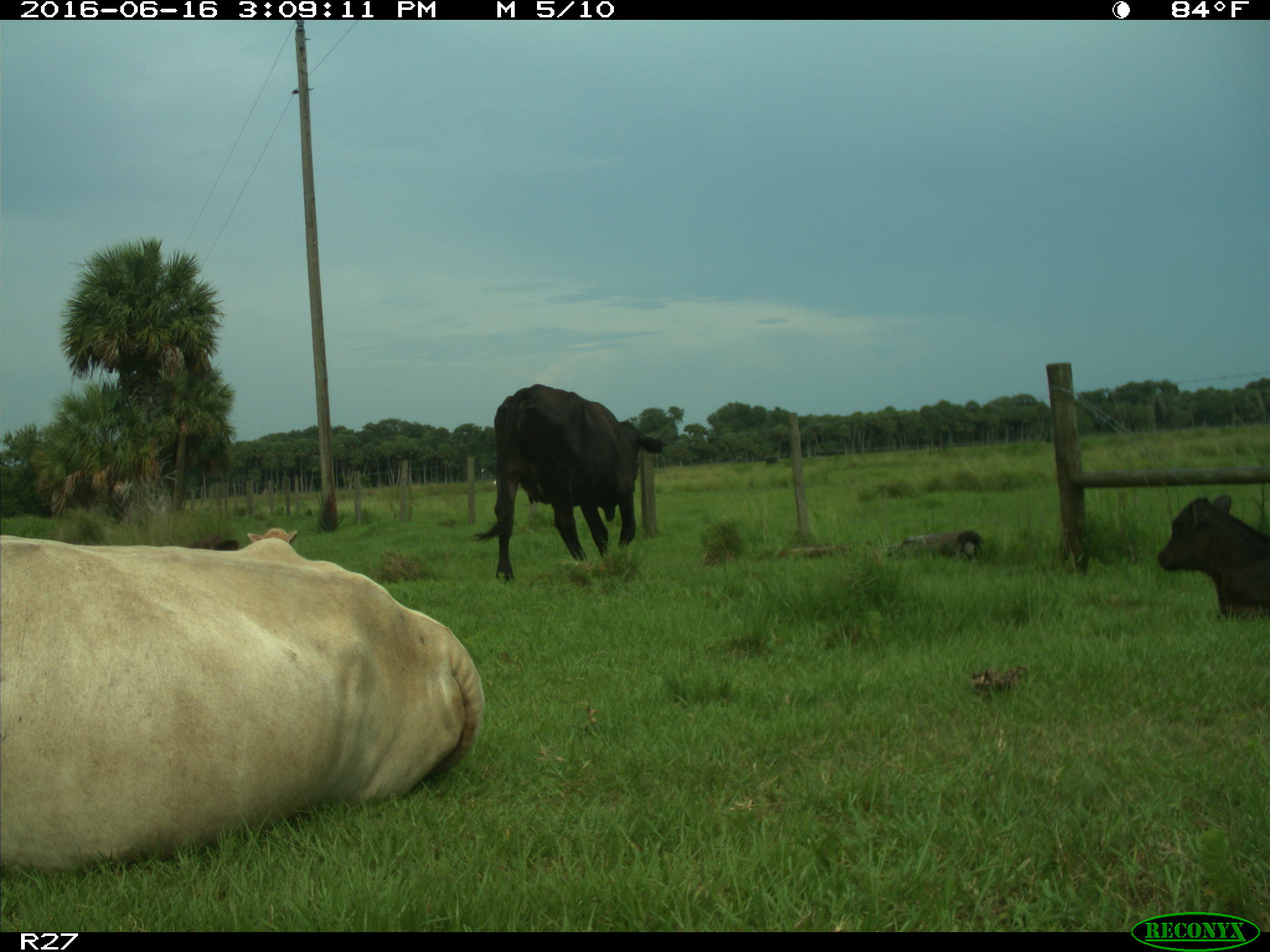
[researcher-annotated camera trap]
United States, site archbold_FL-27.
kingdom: Animalia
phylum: Chordata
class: Mammalia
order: Artiodactyla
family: Bovidae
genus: Bos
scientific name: Bos taurus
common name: domestic cow